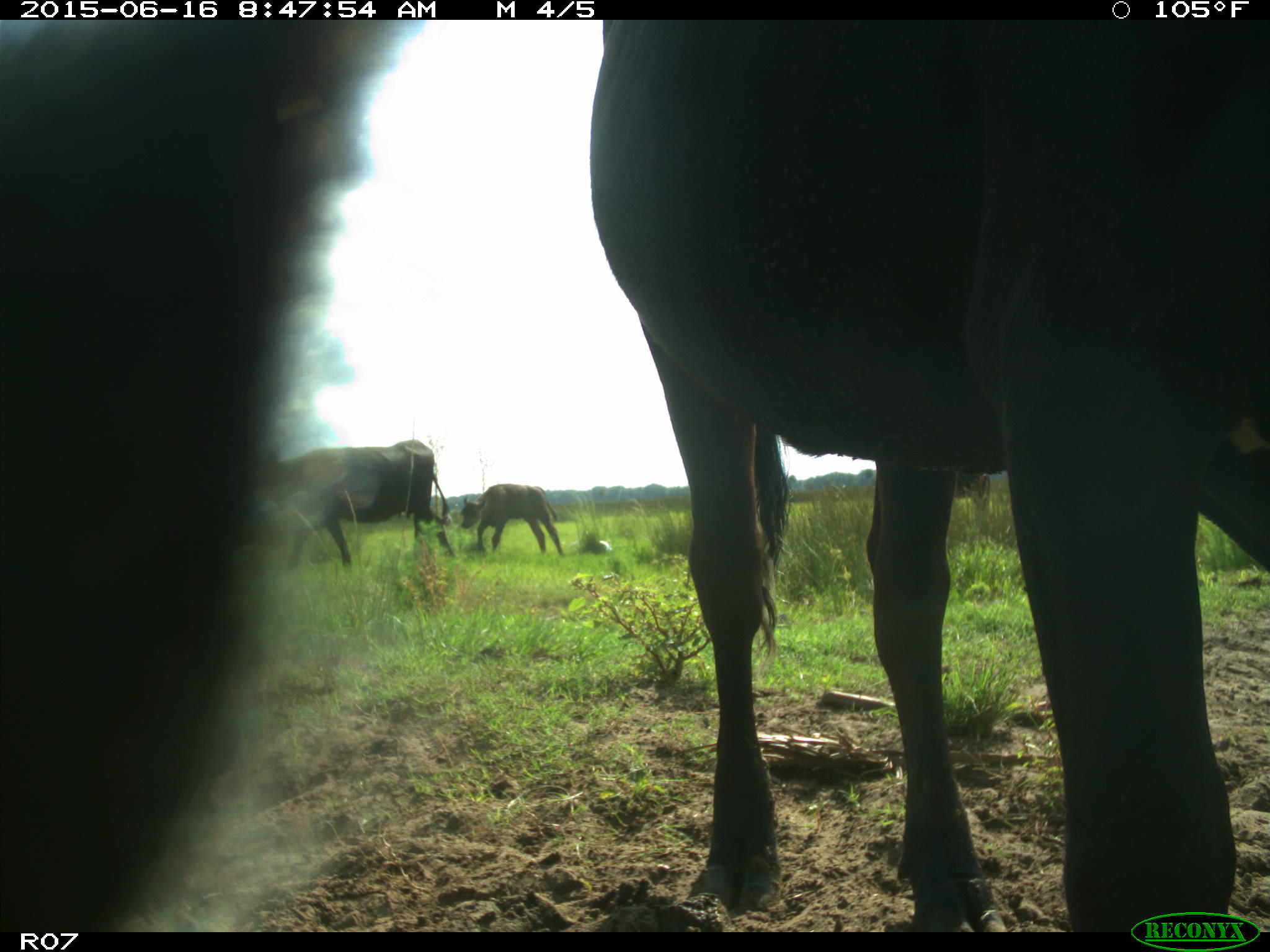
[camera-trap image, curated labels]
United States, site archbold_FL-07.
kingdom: Animalia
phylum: Chordata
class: Mammalia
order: Artiodactyla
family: Bovidae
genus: Bos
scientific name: Bos taurus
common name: domestic cow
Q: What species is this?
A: Bos taurus (domestic cow).